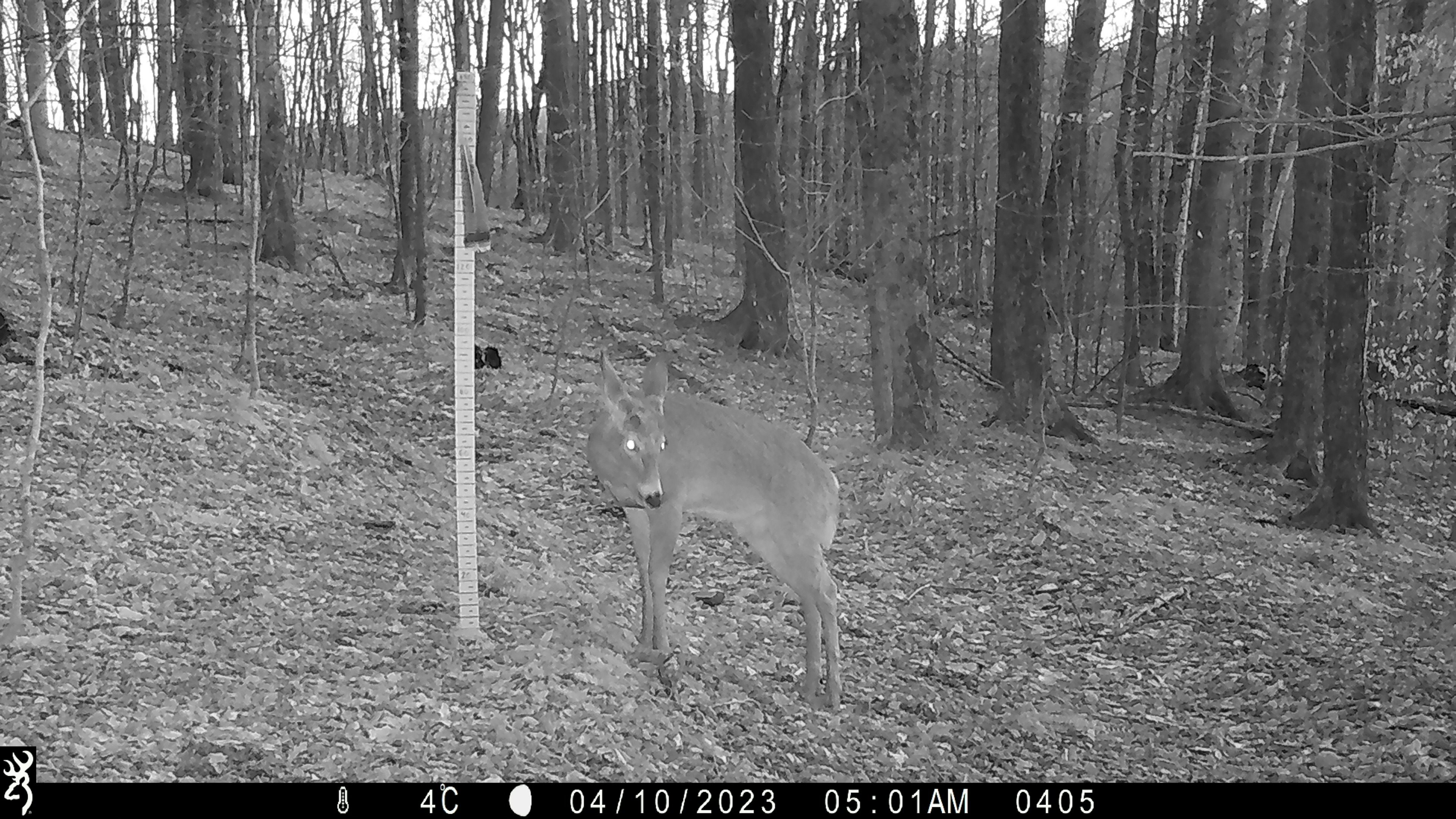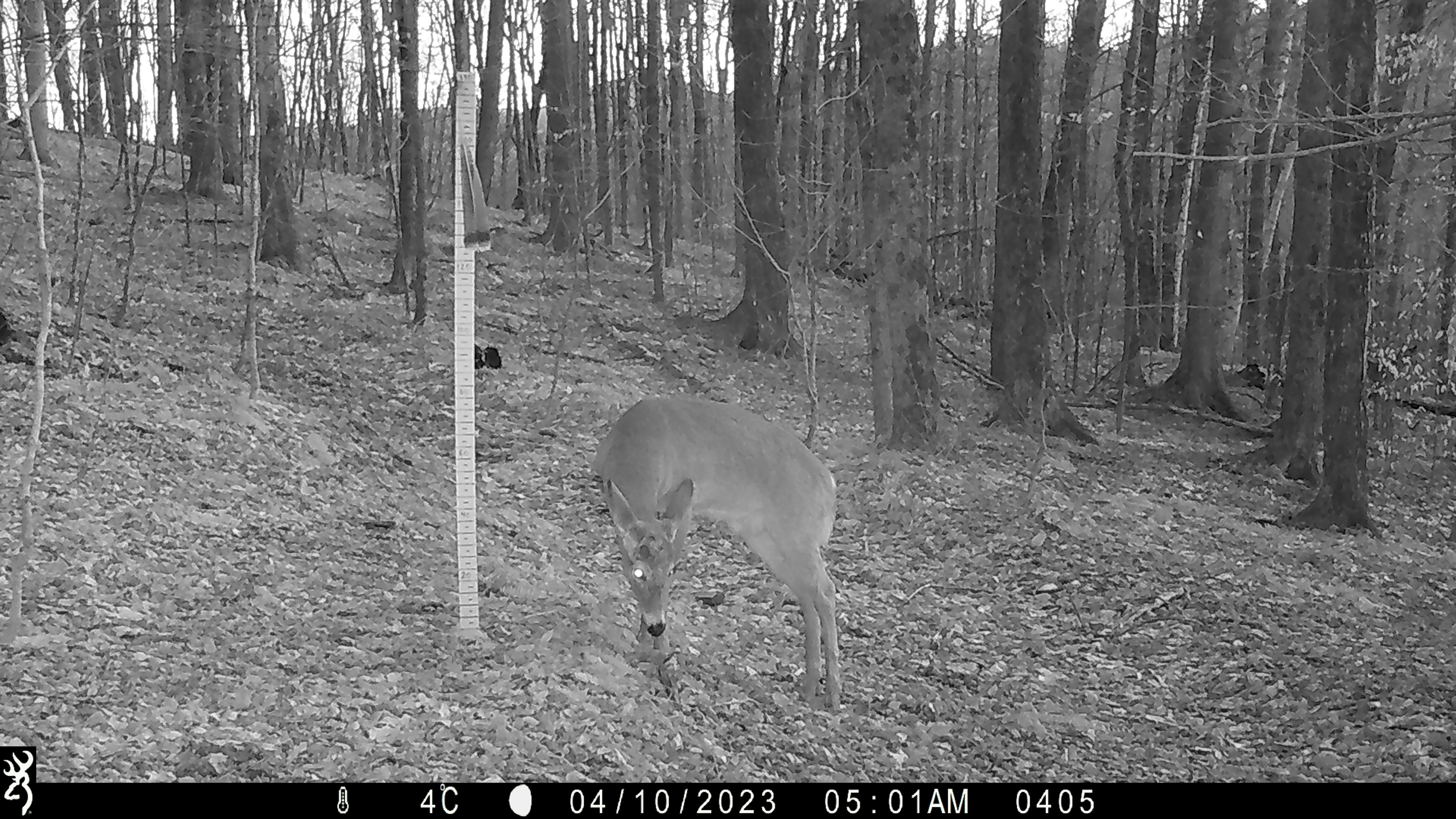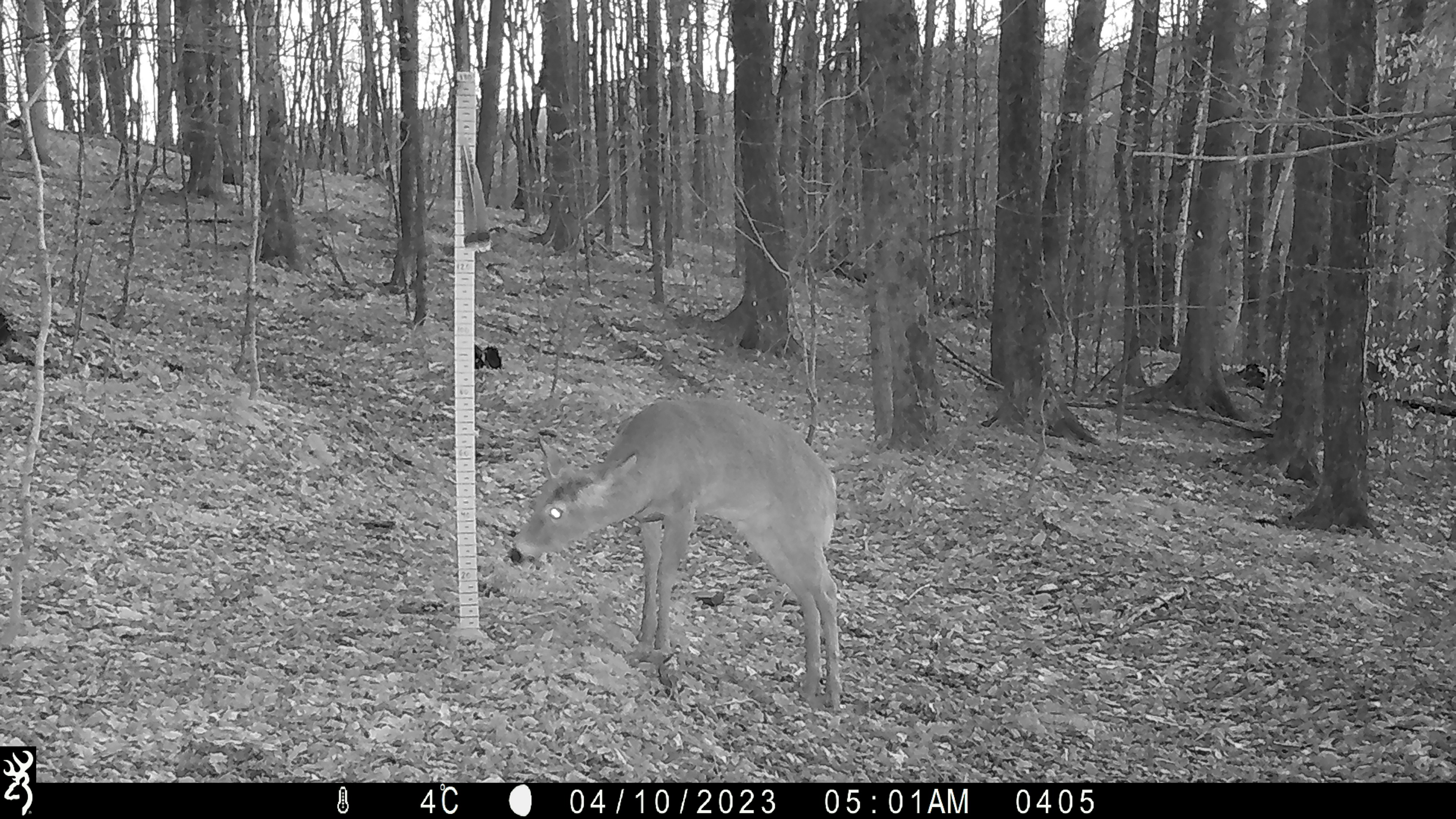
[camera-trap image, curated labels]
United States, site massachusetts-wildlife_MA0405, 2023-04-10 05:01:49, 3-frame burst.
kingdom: Animalia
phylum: Chordata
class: Mammalia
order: Artiodactyla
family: Cervidae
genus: Odocoileus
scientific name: Odocoileus virginianus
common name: white-tailed deer